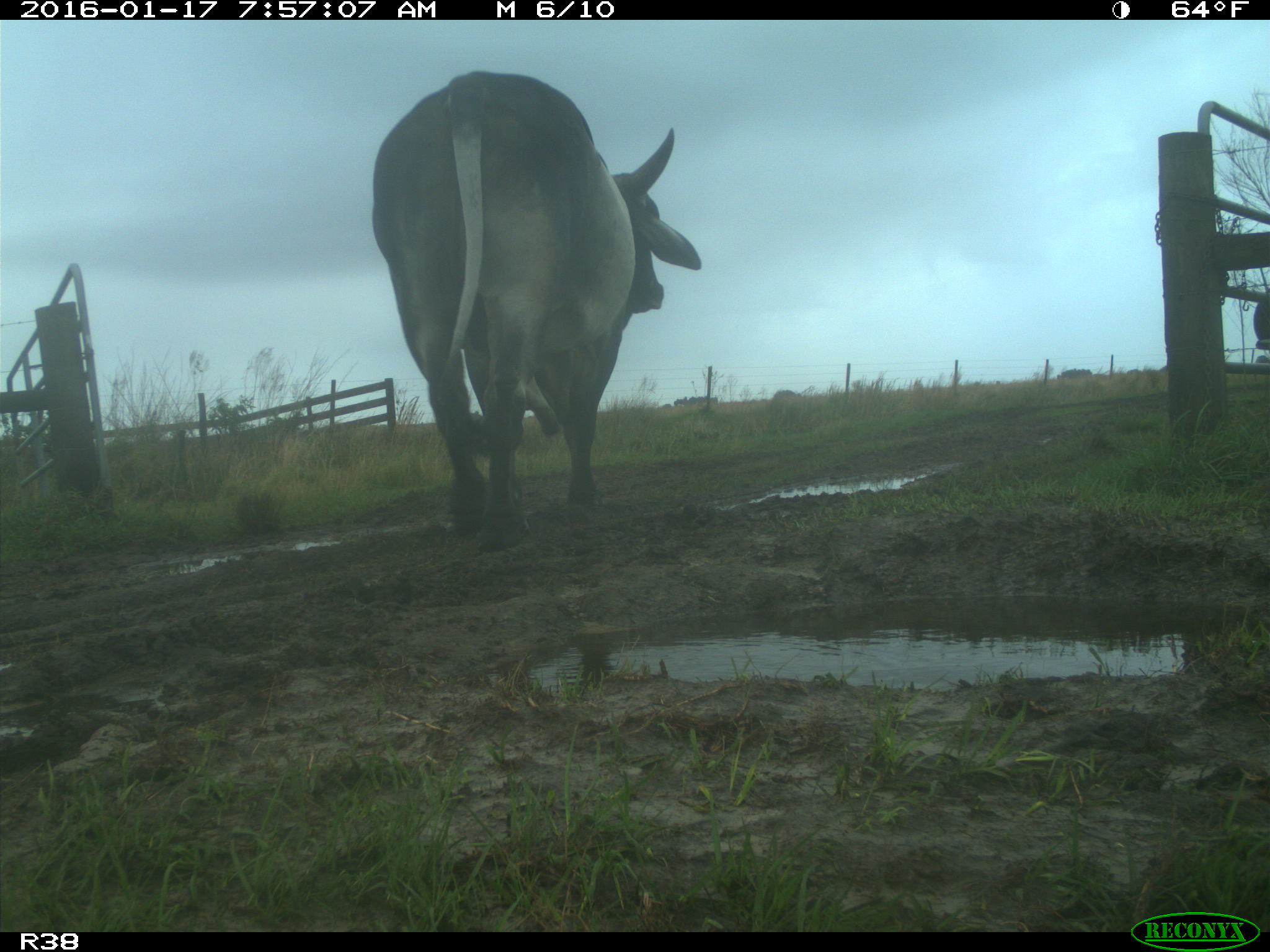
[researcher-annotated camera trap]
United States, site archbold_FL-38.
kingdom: Animalia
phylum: Chordata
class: Mammalia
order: Artiodactyla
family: Bovidae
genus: Bos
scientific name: Bos taurus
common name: domestic cow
Bos taurus (domestic cow).